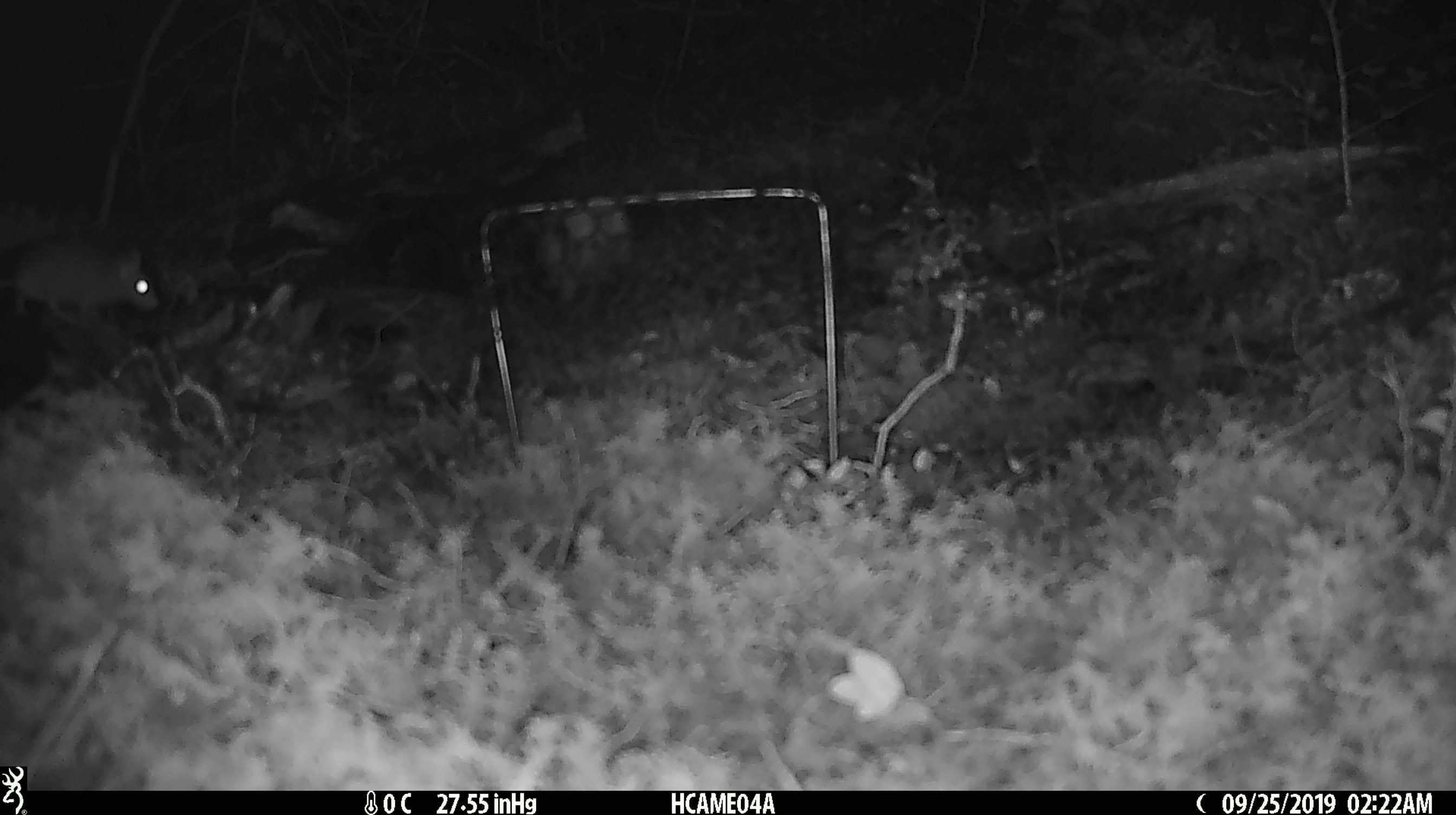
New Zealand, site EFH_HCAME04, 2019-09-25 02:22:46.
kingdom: Animalia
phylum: Chordata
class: Mammalia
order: Rodentia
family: Muridae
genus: Mus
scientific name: Mus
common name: mouse